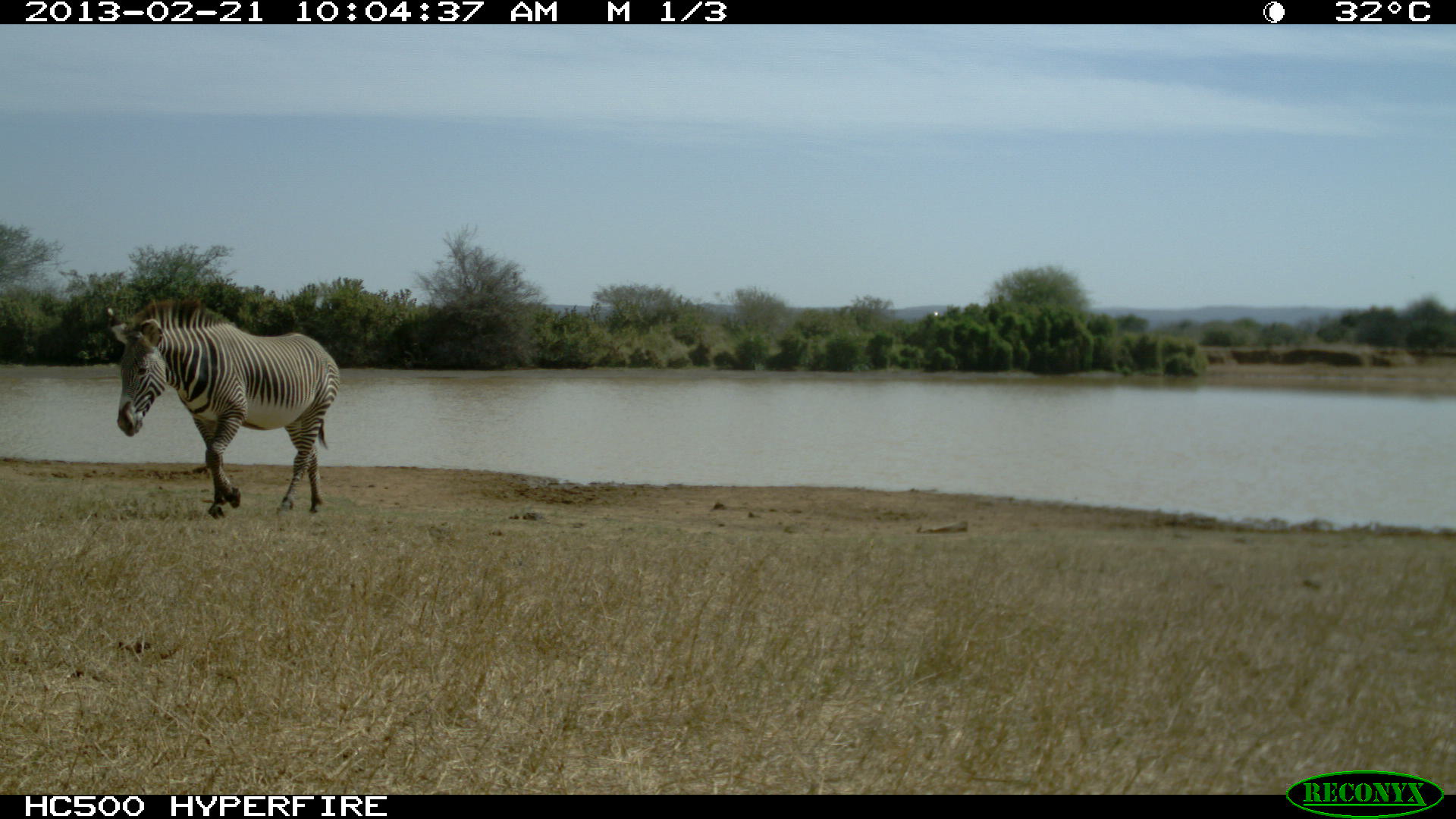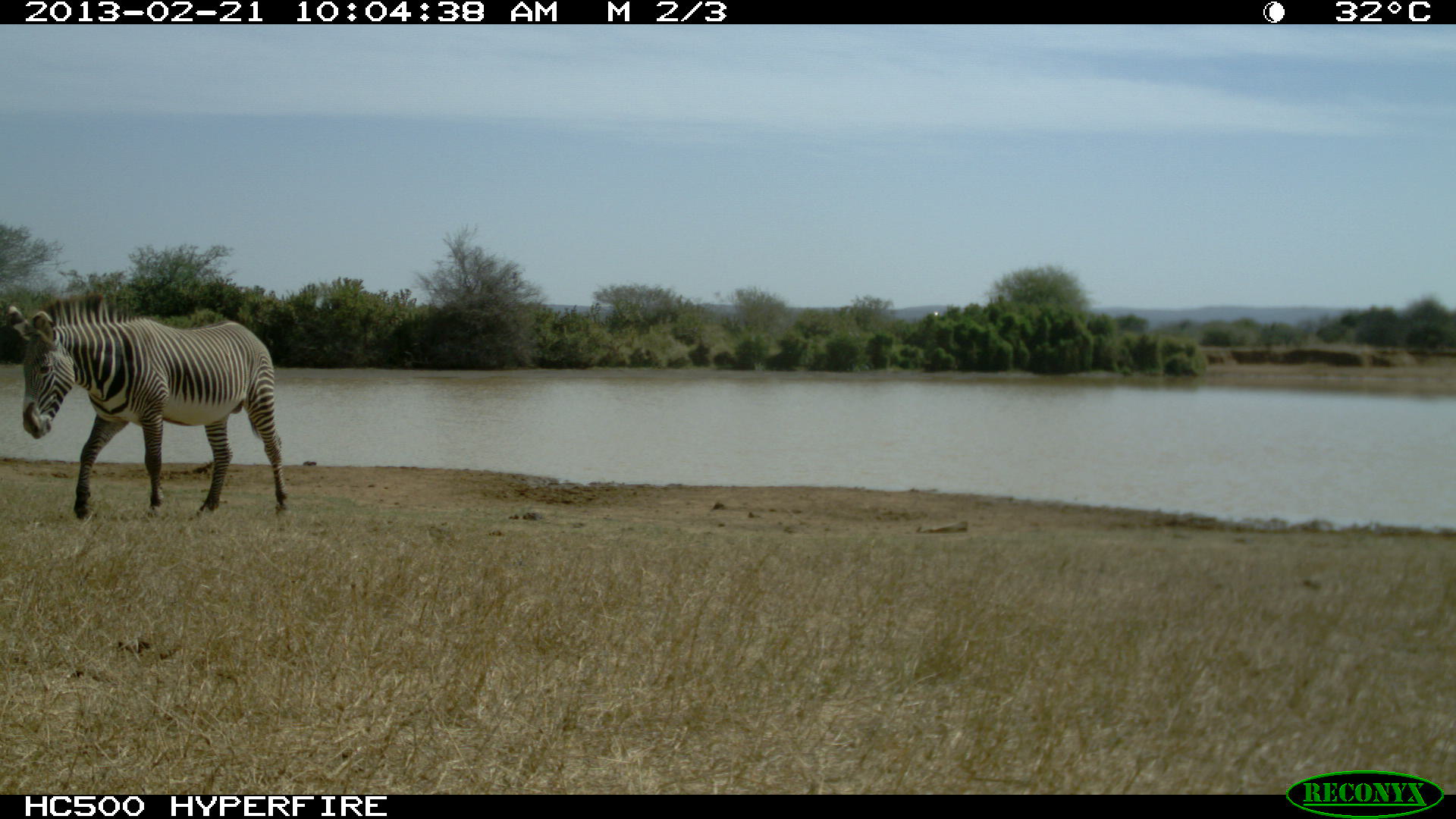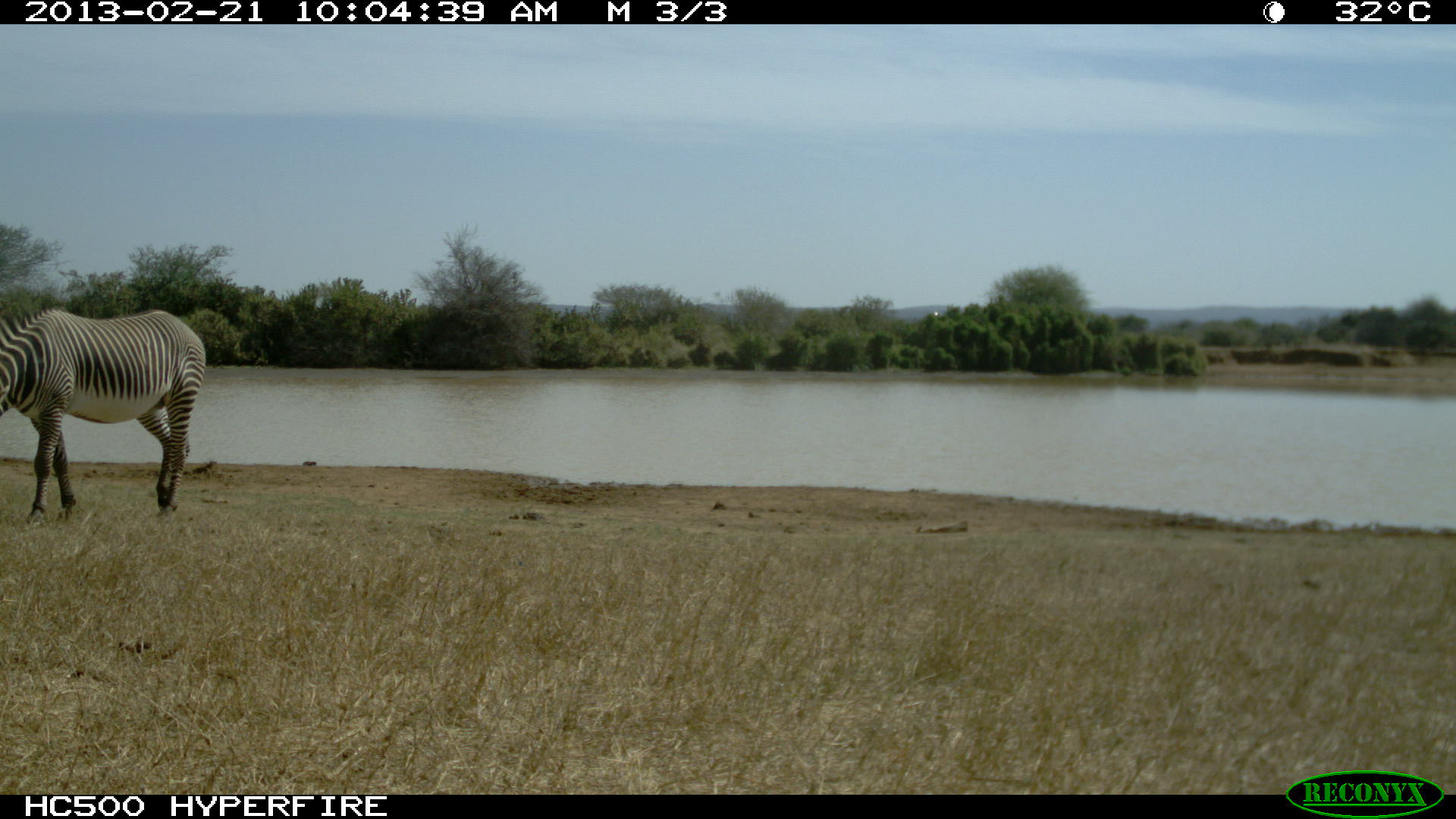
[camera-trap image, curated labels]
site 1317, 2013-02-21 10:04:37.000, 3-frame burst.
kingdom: Animalia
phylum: Chordata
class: Mammalia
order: Perissodactyla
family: Equidae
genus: Equus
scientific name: Equus grevyi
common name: grévy's zebra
Equus grevyi (grévy's zebra), count 1.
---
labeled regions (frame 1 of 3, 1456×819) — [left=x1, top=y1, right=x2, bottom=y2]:
equus grevyi: [left=100, top=296, right=340, bottom=518]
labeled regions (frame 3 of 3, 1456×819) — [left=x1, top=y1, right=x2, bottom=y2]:
equus grevyi: [left=0, top=305, right=205, bottom=523]